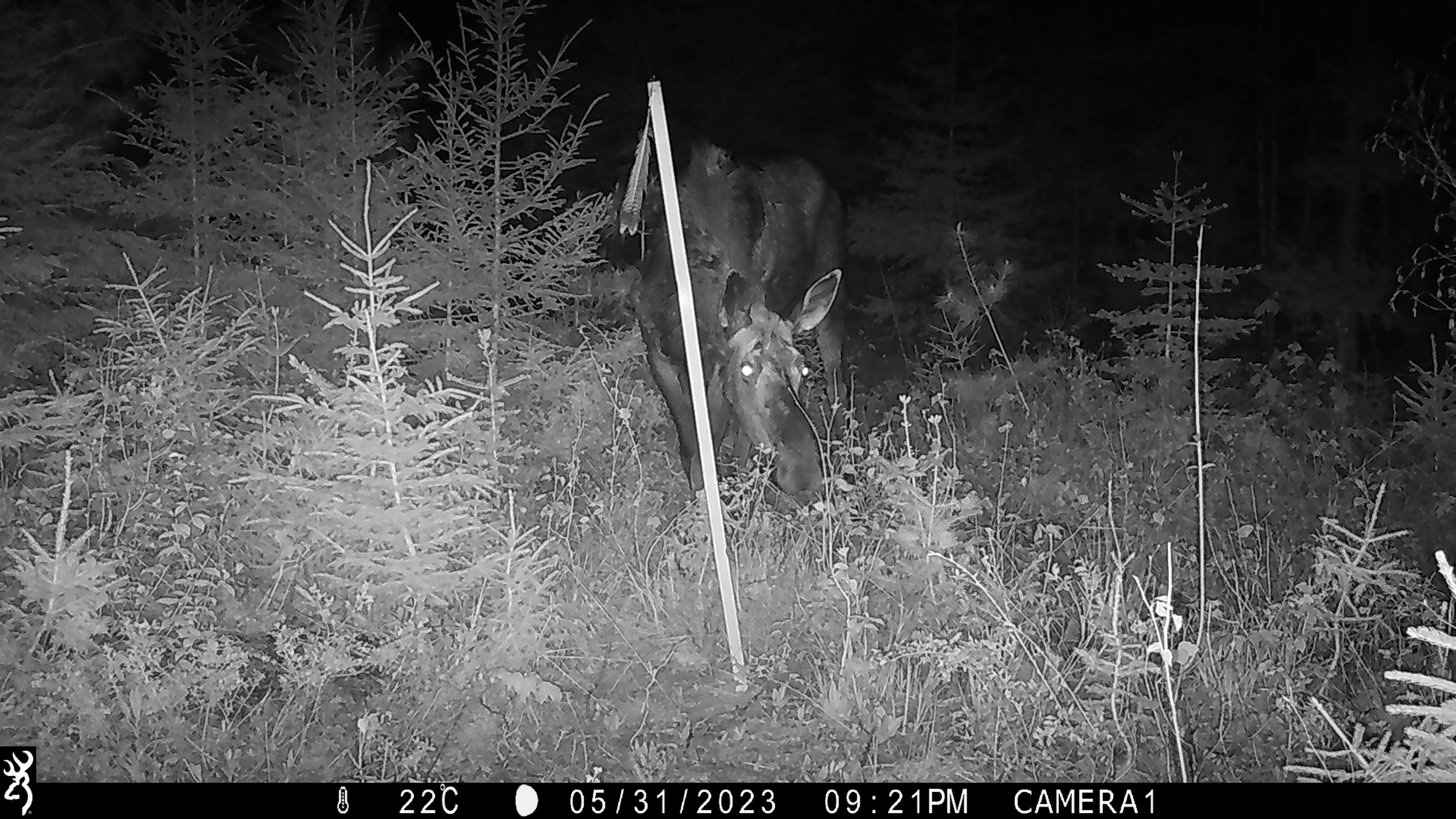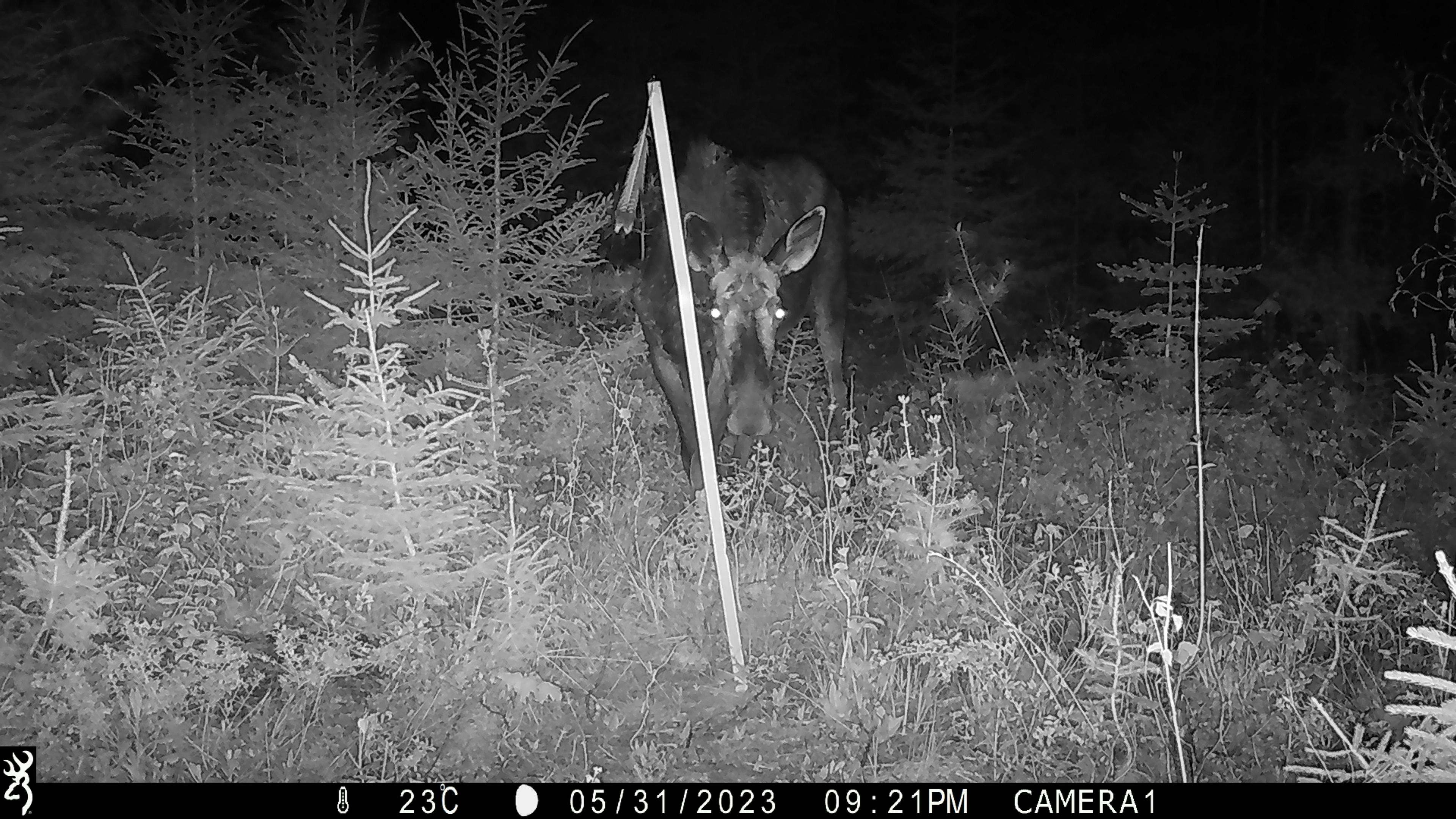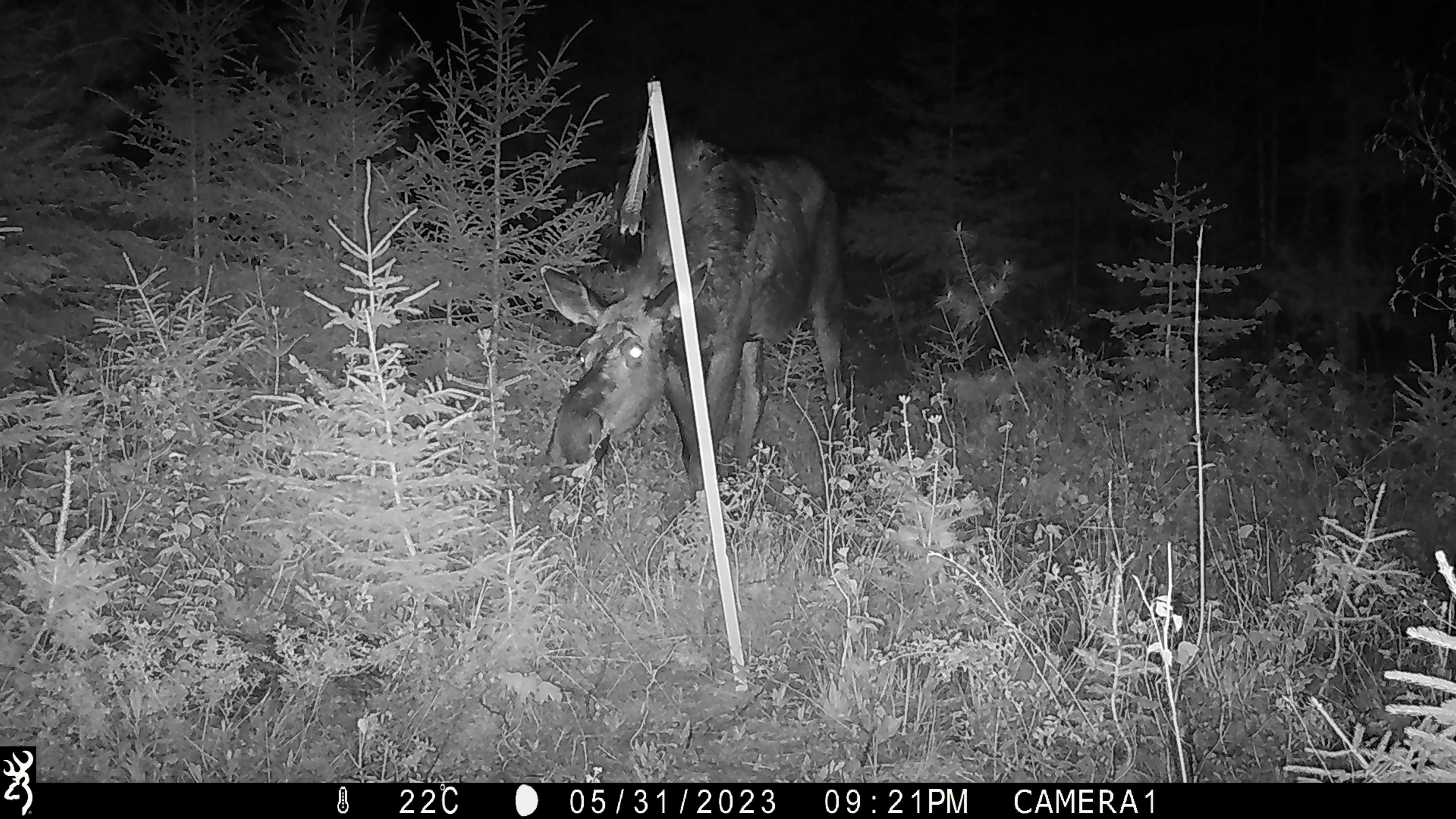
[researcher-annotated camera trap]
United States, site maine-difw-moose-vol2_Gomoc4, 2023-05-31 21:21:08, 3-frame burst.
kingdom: Animalia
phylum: Chordata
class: Mammalia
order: Artiodactyla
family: Cervidae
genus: Alces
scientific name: Alces alces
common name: moose